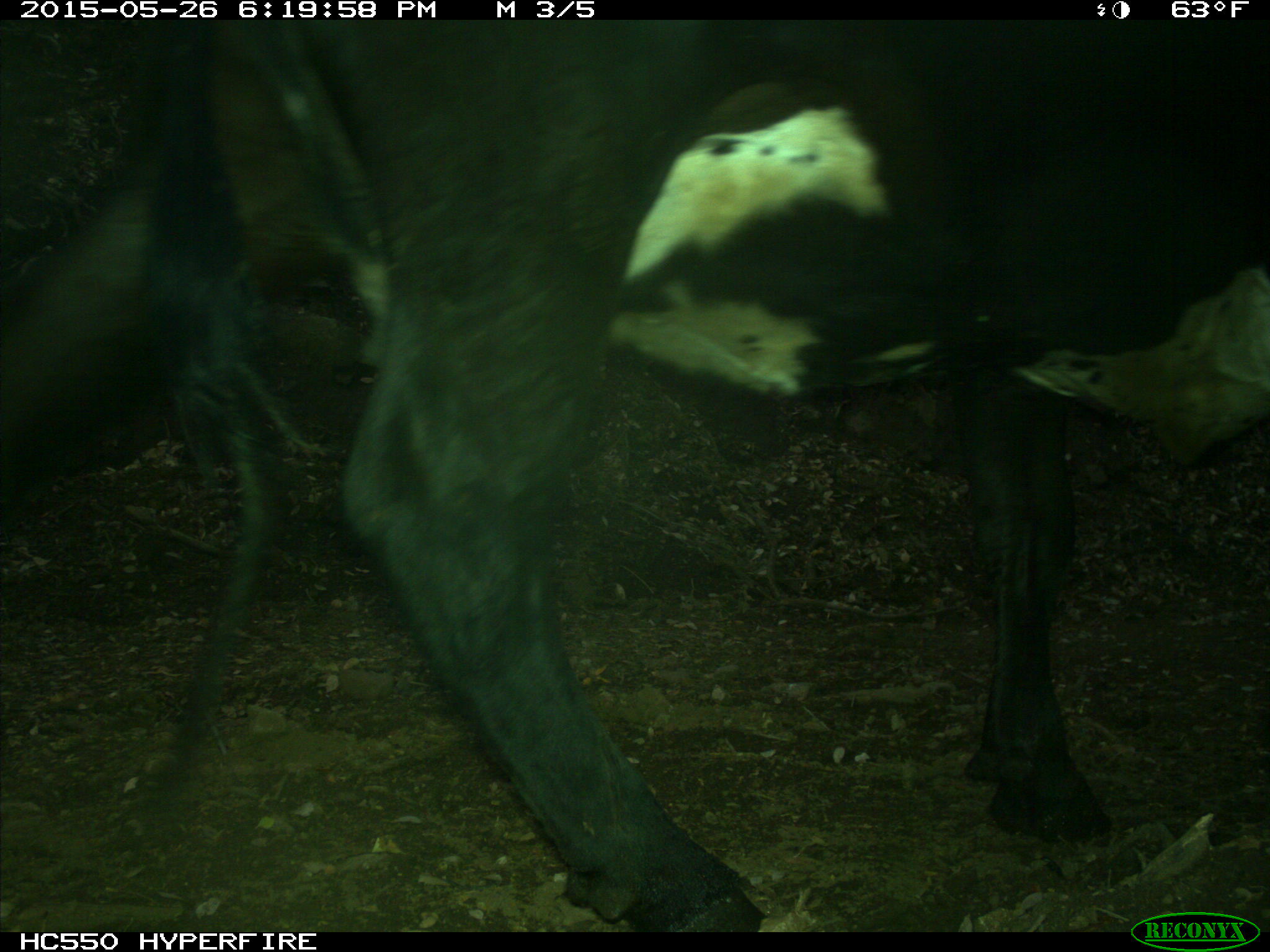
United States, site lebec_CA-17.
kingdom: Animalia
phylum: Chordata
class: Mammalia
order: Artiodactyla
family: Bovidae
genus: Bos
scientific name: Bos taurus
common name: domestic cow